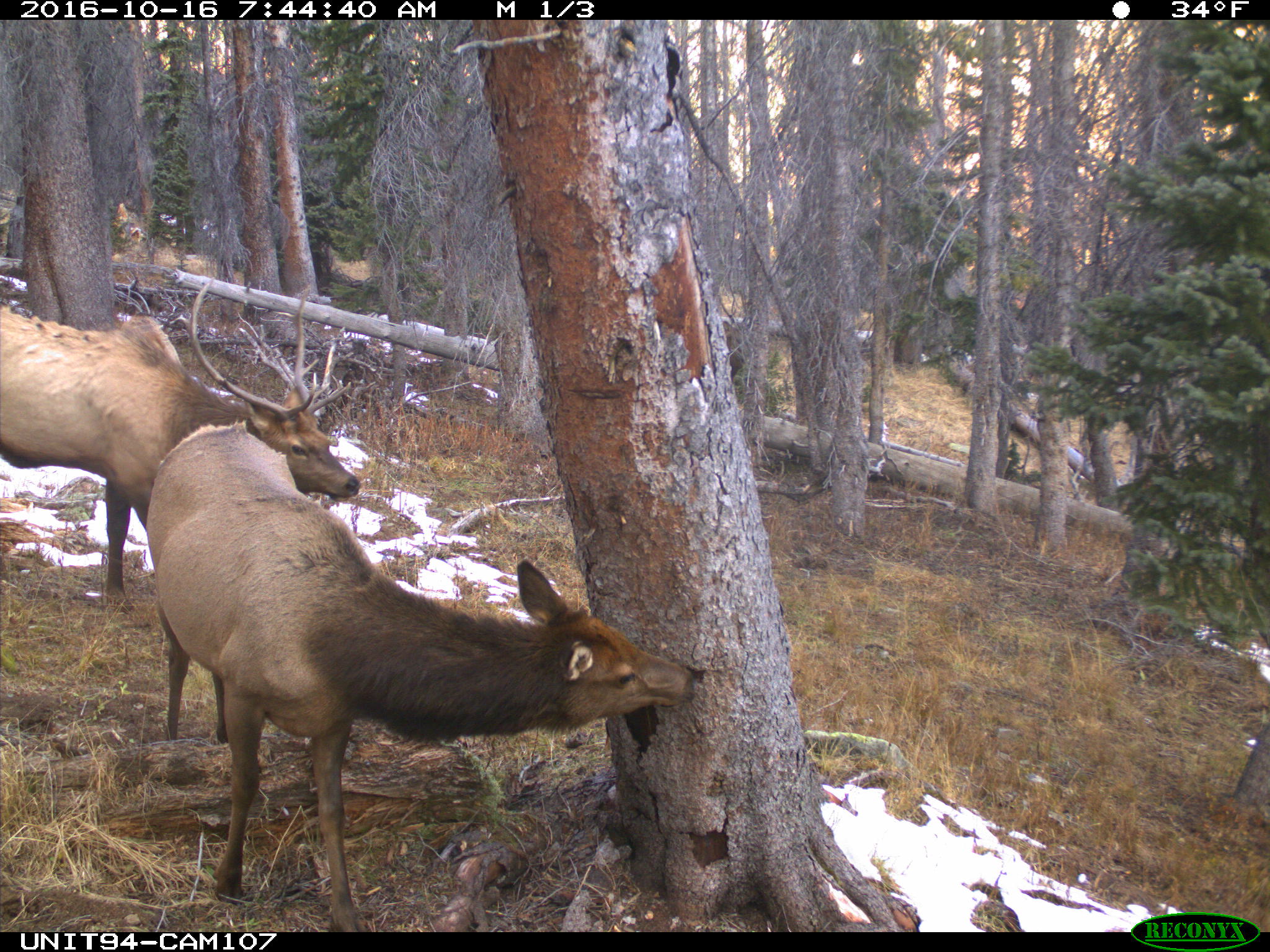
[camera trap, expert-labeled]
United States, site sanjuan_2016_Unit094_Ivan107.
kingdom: Animalia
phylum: Chordata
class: Mammalia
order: Artiodactyla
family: Cervidae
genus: Cervus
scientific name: Cervus elaphus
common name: red deer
Cervus elaphus (red deer).